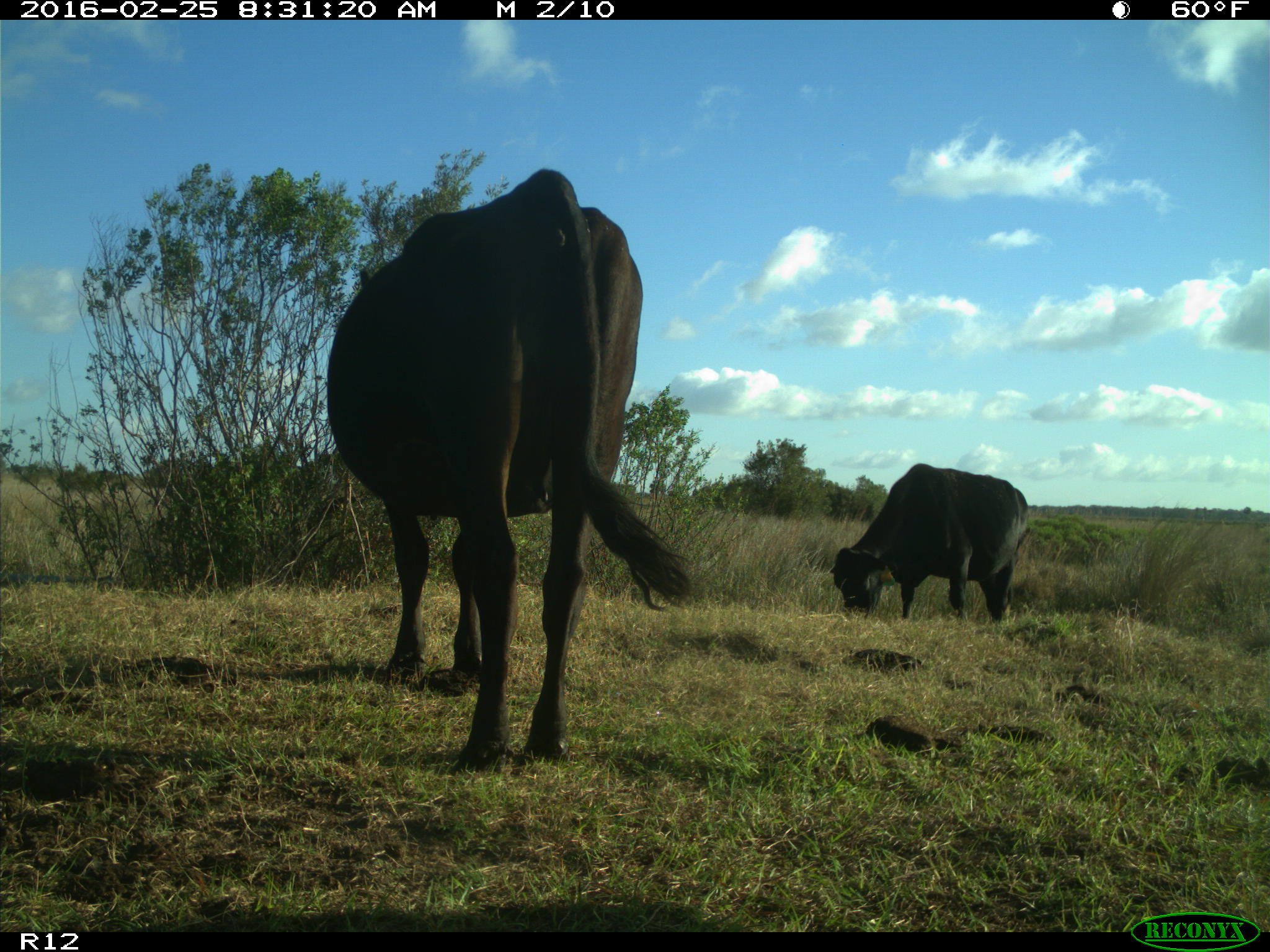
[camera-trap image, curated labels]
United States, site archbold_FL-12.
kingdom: Animalia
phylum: Chordata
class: Mammalia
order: Artiodactyla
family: Bovidae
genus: Bos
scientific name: Bos taurus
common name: domestic cow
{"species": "Bos taurus (domestic cow)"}